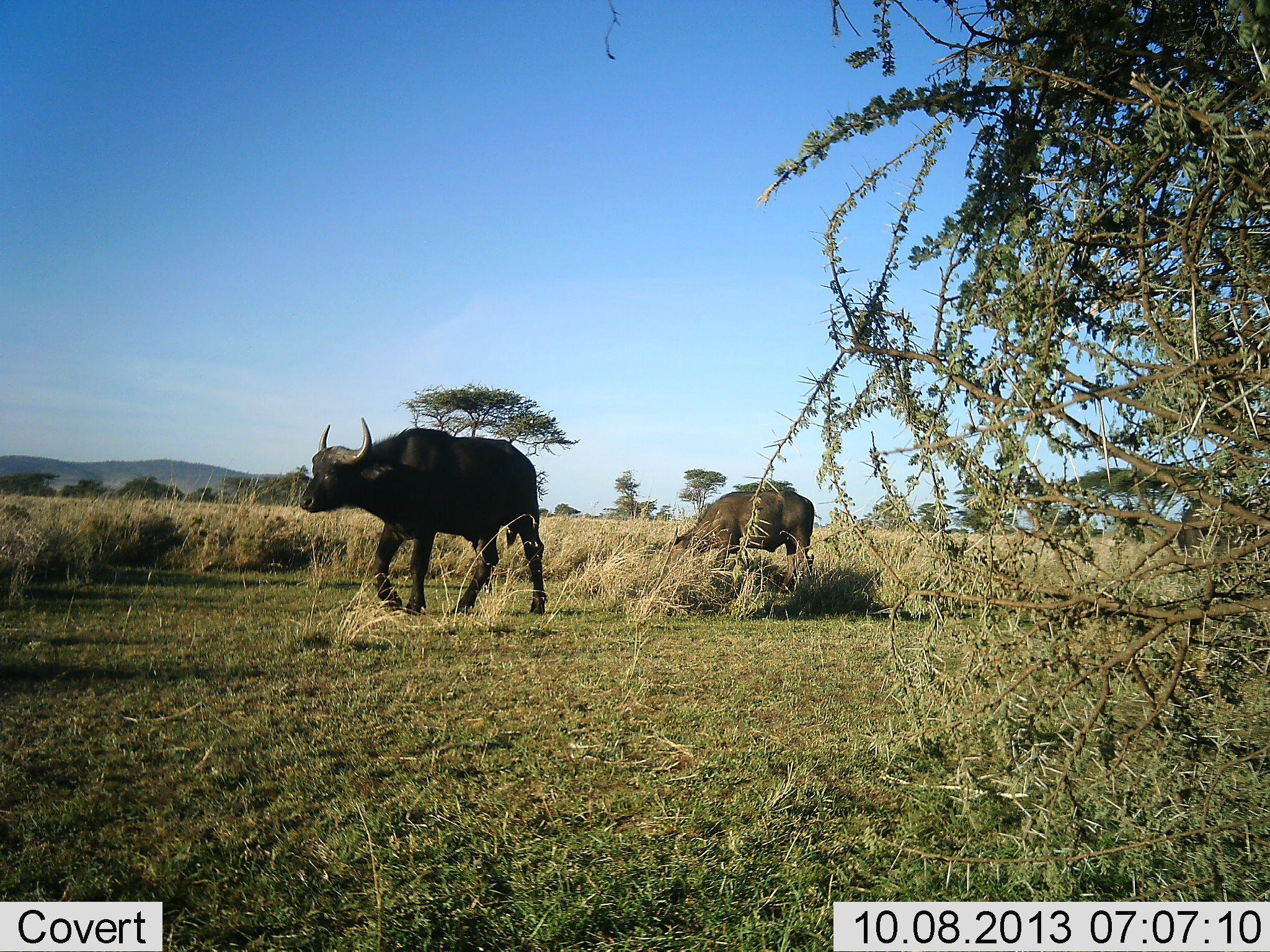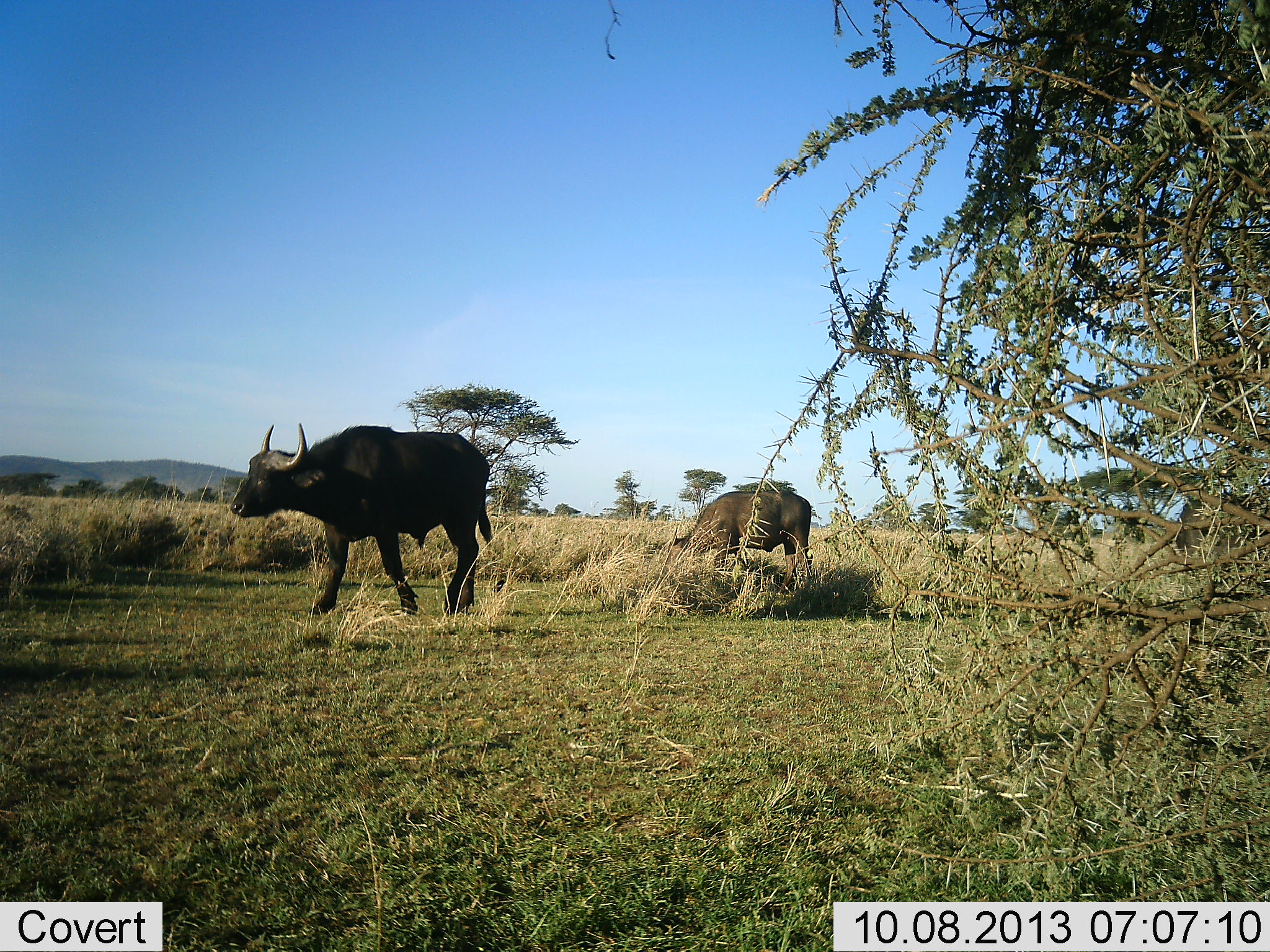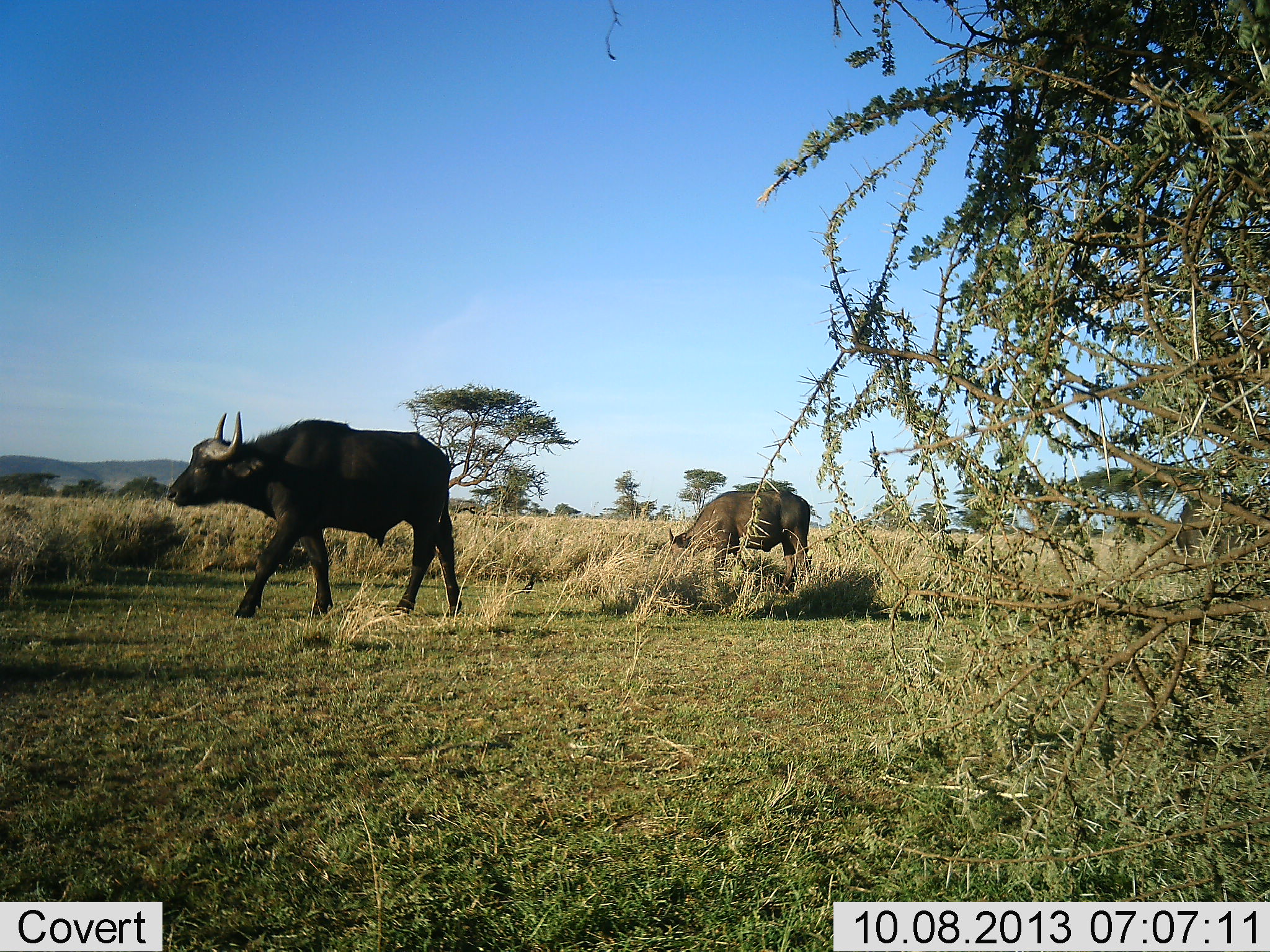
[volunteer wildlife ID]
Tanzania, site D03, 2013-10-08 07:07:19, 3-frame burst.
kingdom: Animalia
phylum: Chordata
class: Mammalia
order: Artiodactyla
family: Bovidae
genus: Syncerus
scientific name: Syncerus caffer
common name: cape buffalo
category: buffalo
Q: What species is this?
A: Buffalo (cape buffalo) (Syncerus caffer).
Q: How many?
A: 2.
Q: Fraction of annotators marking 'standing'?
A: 10%.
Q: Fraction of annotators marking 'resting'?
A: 0%.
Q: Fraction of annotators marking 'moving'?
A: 100%.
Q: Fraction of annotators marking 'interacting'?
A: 0%.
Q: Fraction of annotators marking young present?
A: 10%.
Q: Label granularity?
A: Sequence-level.